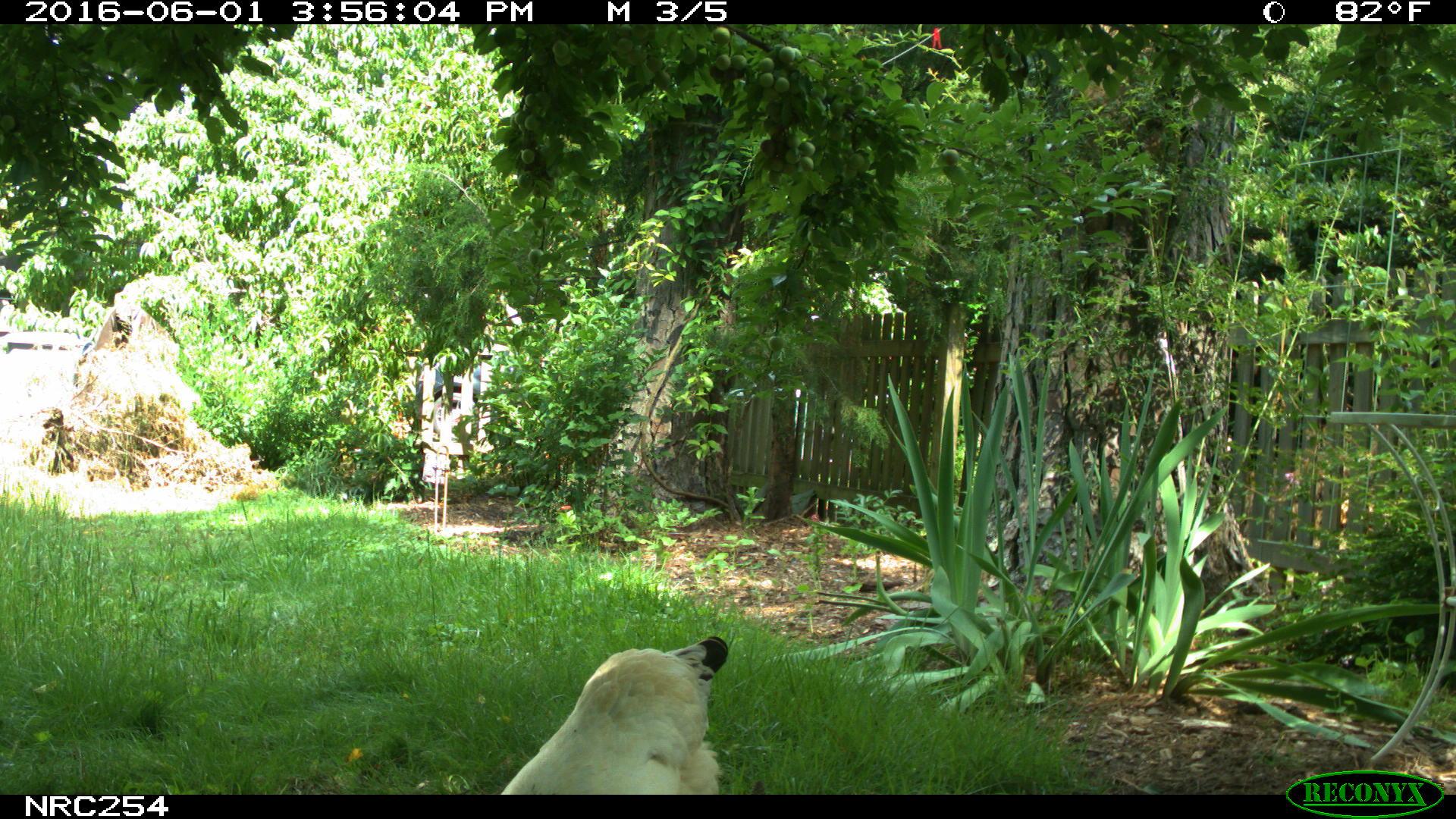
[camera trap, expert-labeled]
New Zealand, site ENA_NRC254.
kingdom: Animalia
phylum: Chordata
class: Aves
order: Galliformes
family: Phasianidae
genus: Gallus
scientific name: Gallus gallus domesticus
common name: chicken